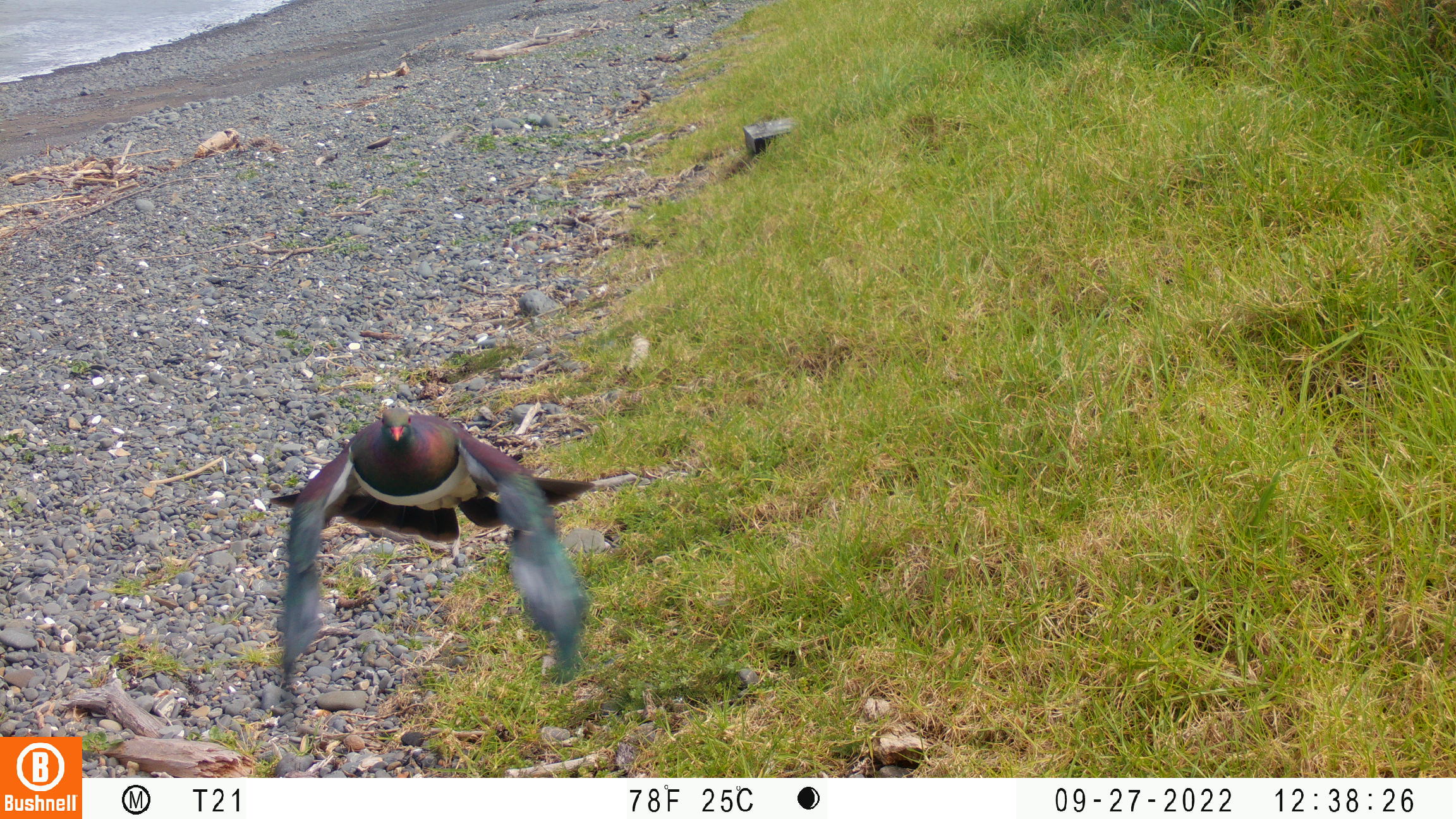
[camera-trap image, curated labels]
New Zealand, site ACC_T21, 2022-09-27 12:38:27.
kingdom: Animalia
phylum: Chordata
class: Aves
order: Columbiformes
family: Columbidae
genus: Hemiphaga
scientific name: Hemiphaga novaeseelandiae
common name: new zealand pigeon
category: kereru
Kereru (new zealand pigeon) (Hemiphaga novaeseelandiae).